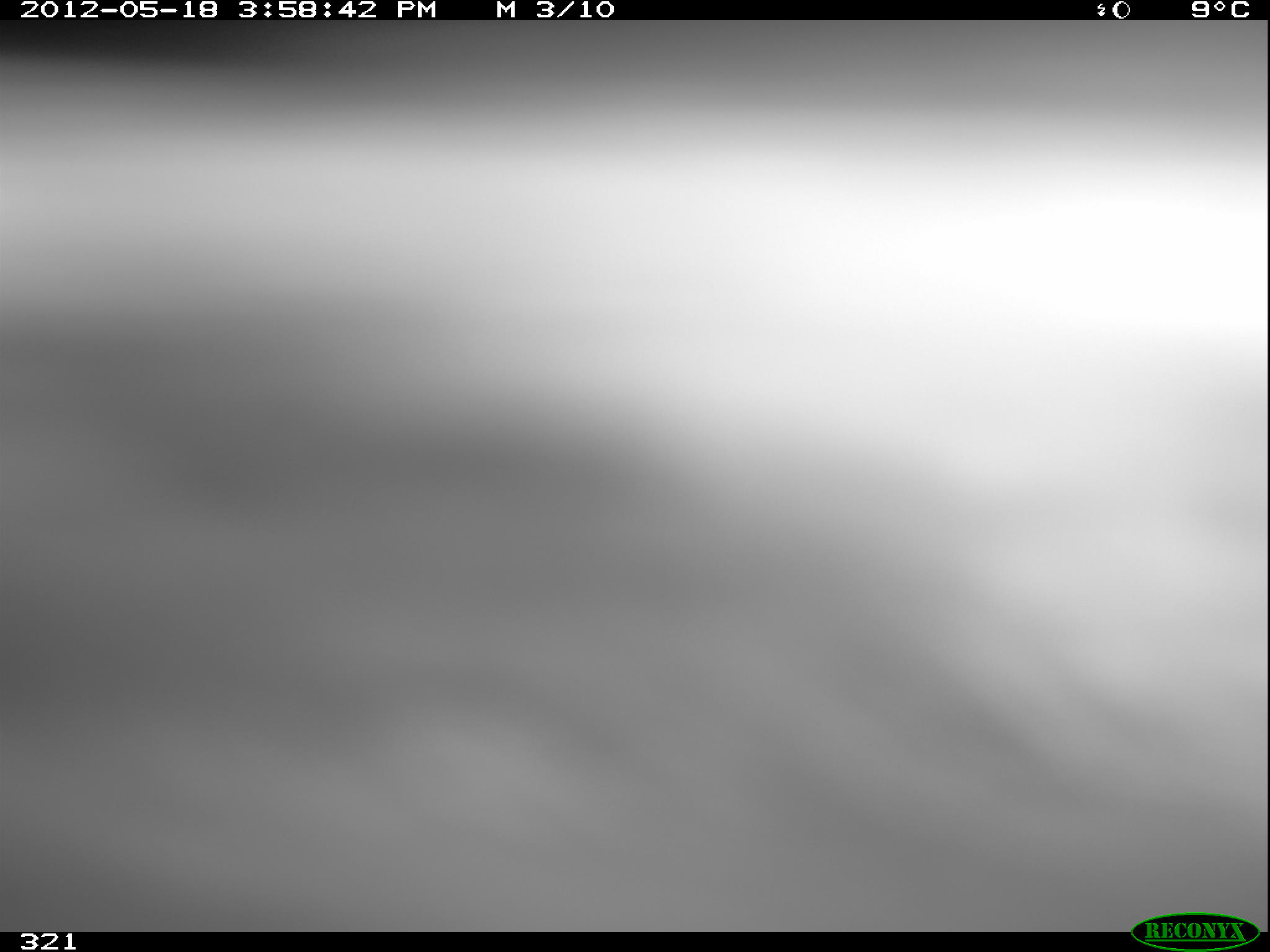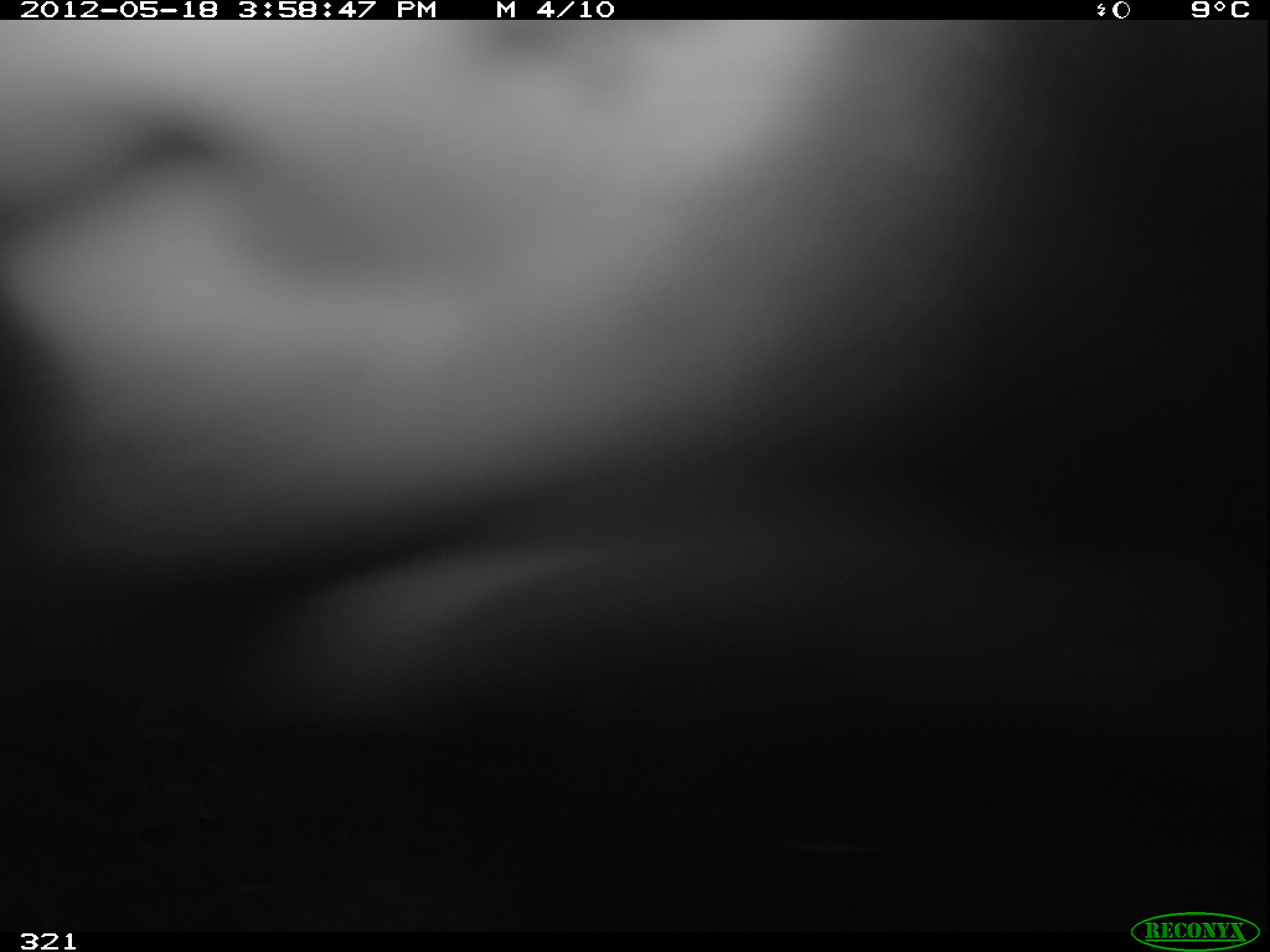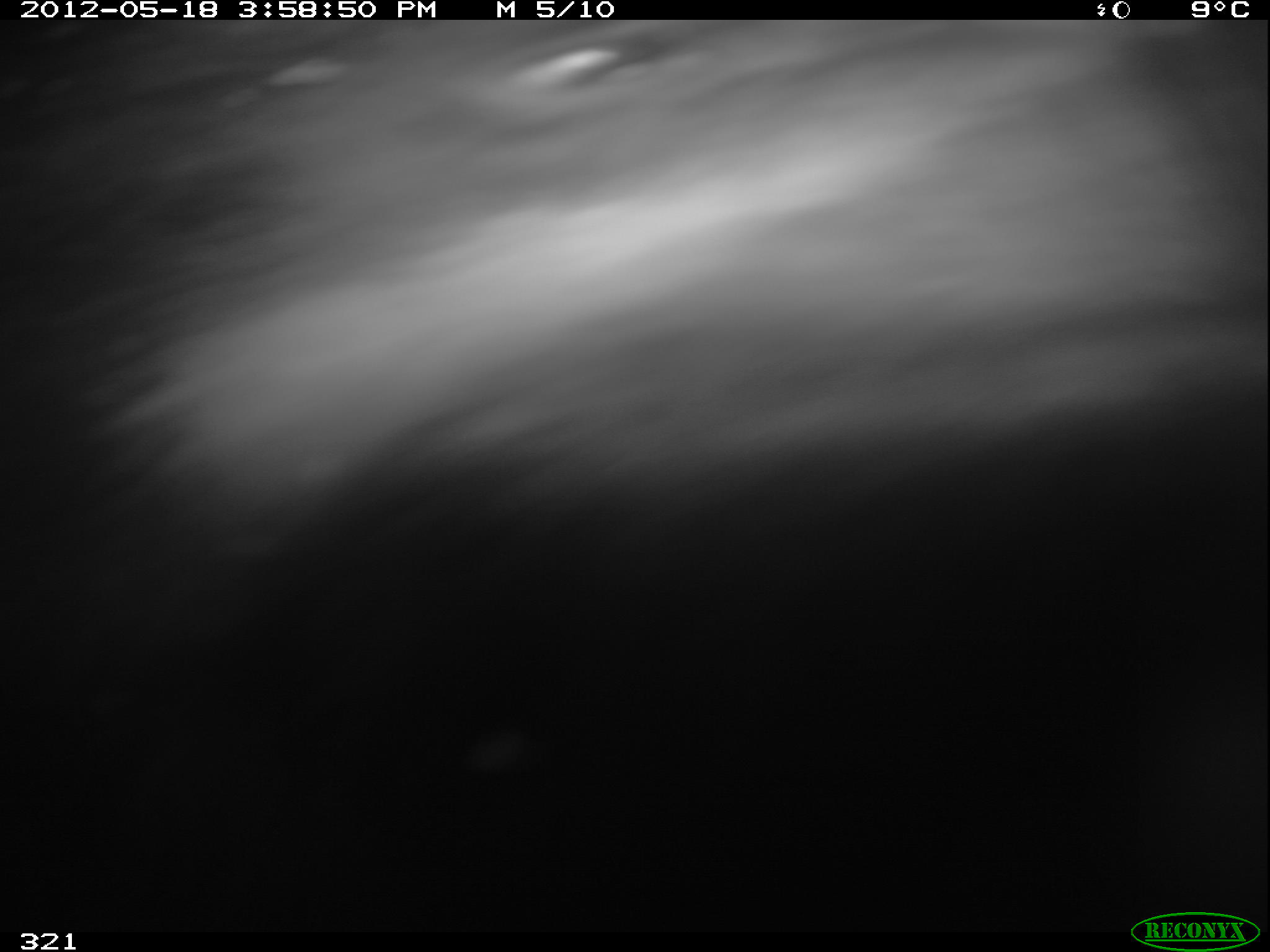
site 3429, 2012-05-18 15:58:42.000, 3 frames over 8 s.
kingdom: Animalia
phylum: Chordata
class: Mammalia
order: Carnivora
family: Ursidae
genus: Tremarctos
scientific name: Tremarctos ornatus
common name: spectacled bear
Tremarctos ornatus (spectacled bear).